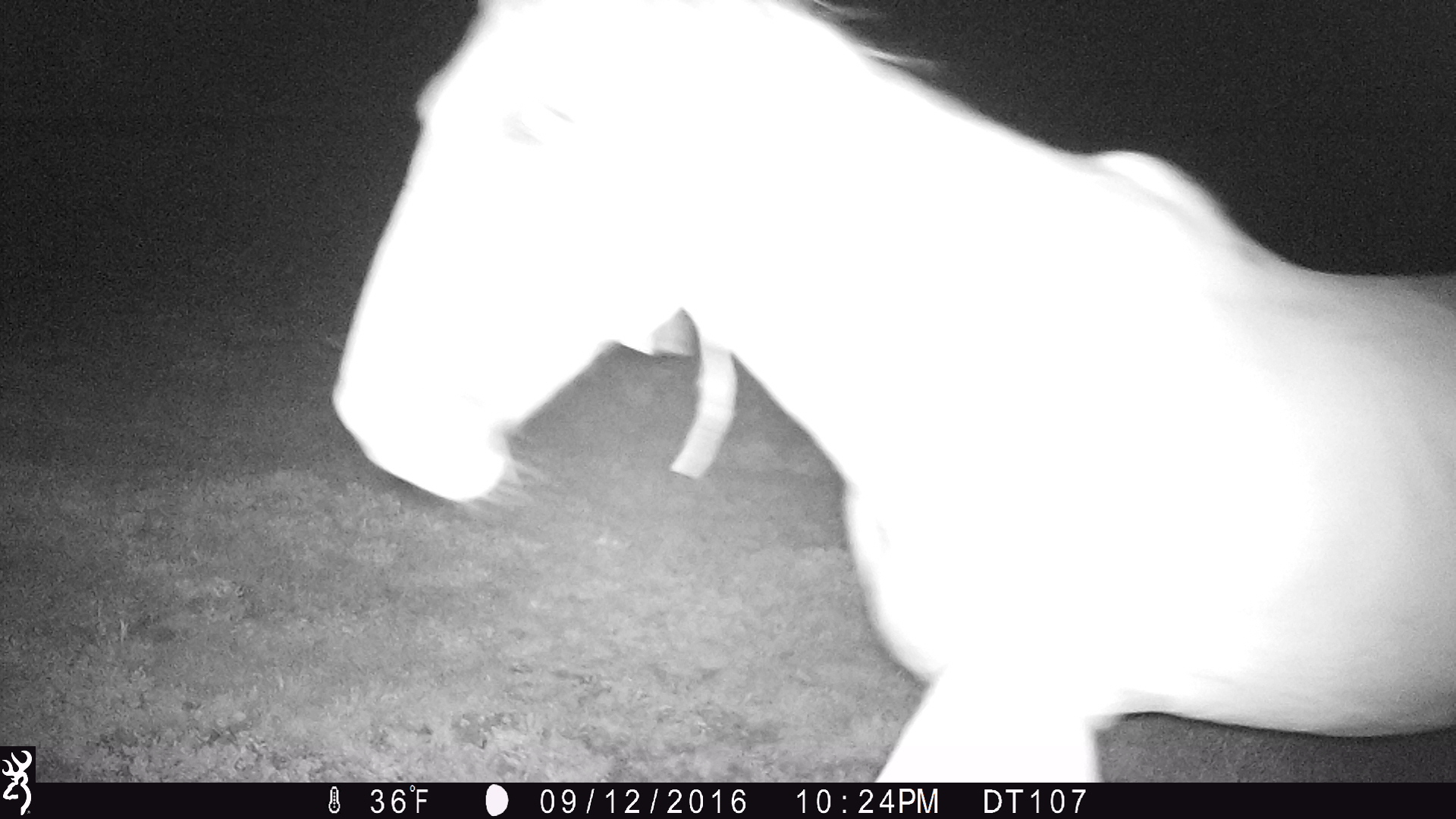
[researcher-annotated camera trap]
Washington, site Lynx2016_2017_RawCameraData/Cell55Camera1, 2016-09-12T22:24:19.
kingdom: Animalia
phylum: Chordata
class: Mammalia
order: Perissodactyla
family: Equidae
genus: Equus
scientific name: Equus caballus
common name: domestic horse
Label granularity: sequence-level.